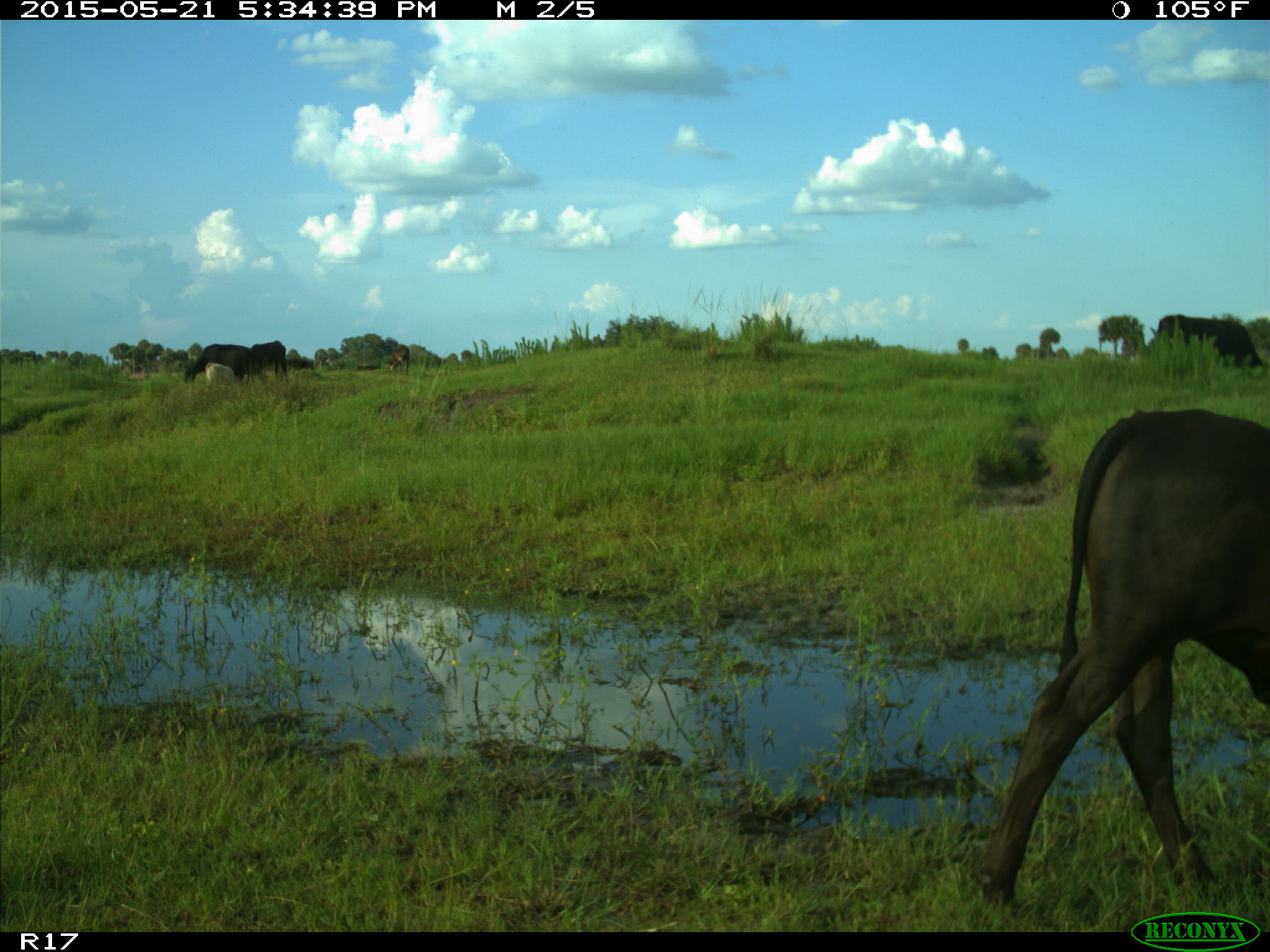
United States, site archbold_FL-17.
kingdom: Animalia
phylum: Chordata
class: Mammalia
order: Artiodactyla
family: Bovidae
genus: Bos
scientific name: Bos taurus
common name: domestic cow